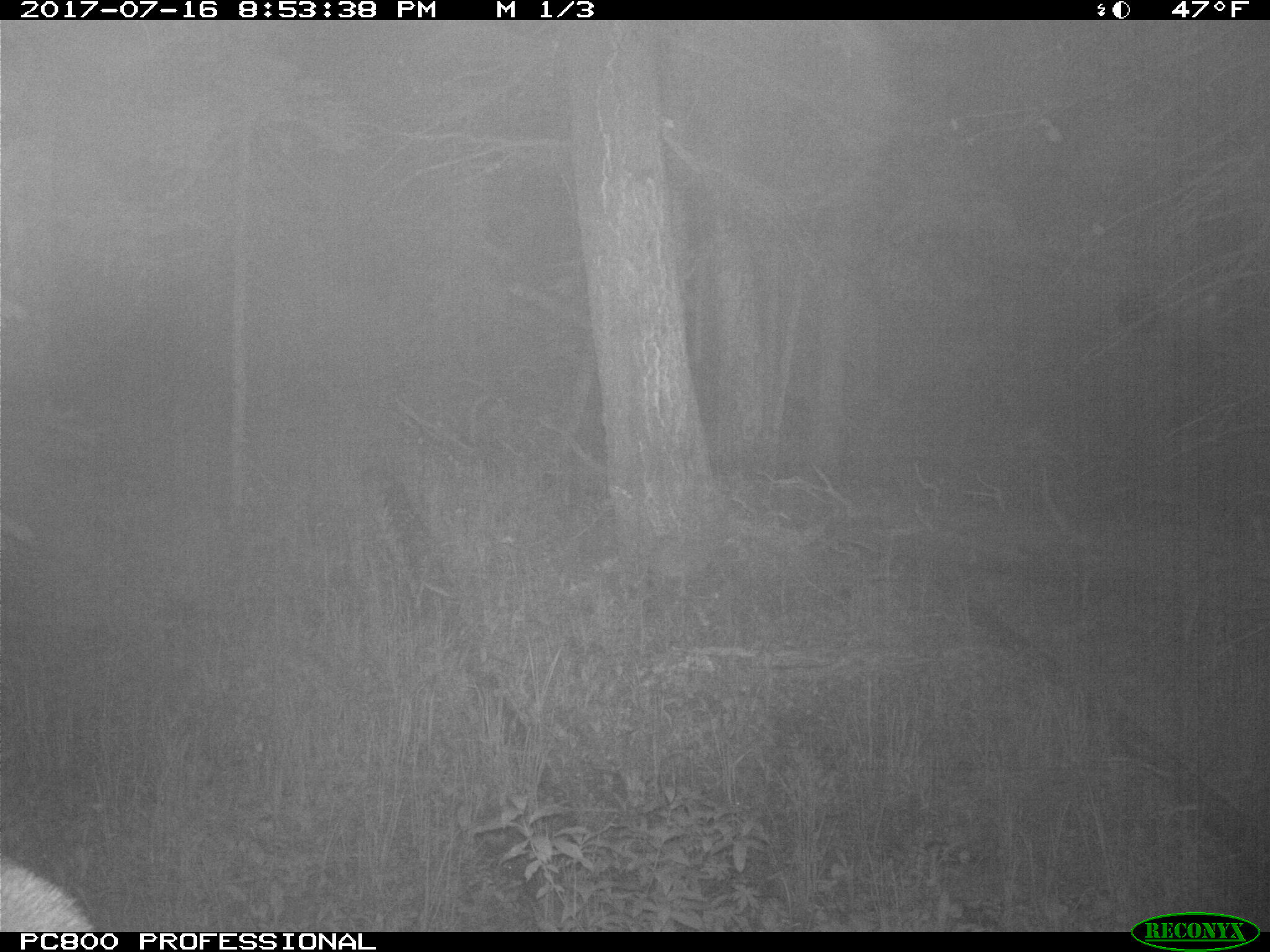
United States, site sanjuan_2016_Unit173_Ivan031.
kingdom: Animalia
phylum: Chordata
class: Mammalia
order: Artiodactyla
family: Cervidae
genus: Cervus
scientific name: Cervus elaphus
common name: red deer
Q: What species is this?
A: Cervus elaphus (red deer).